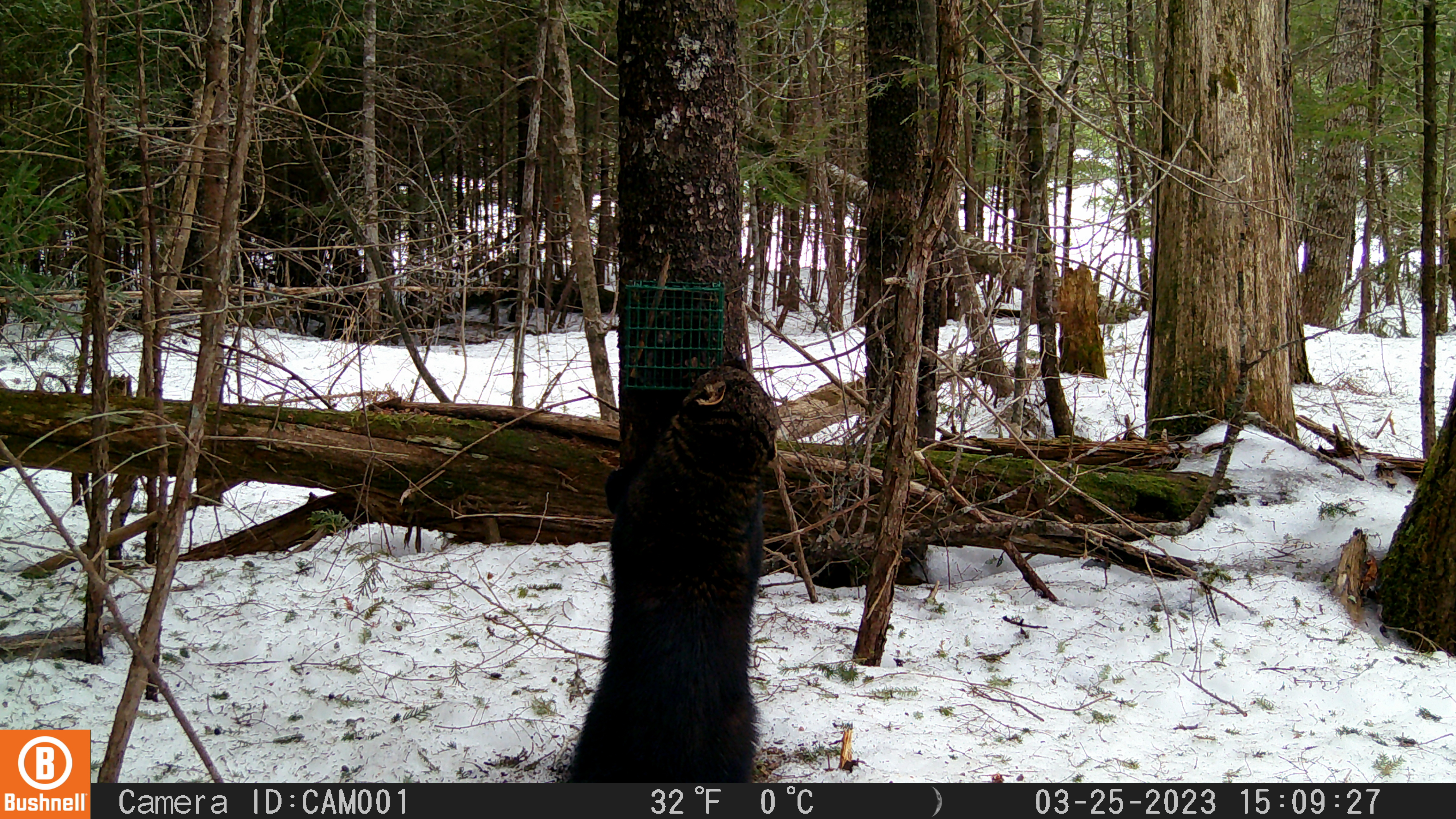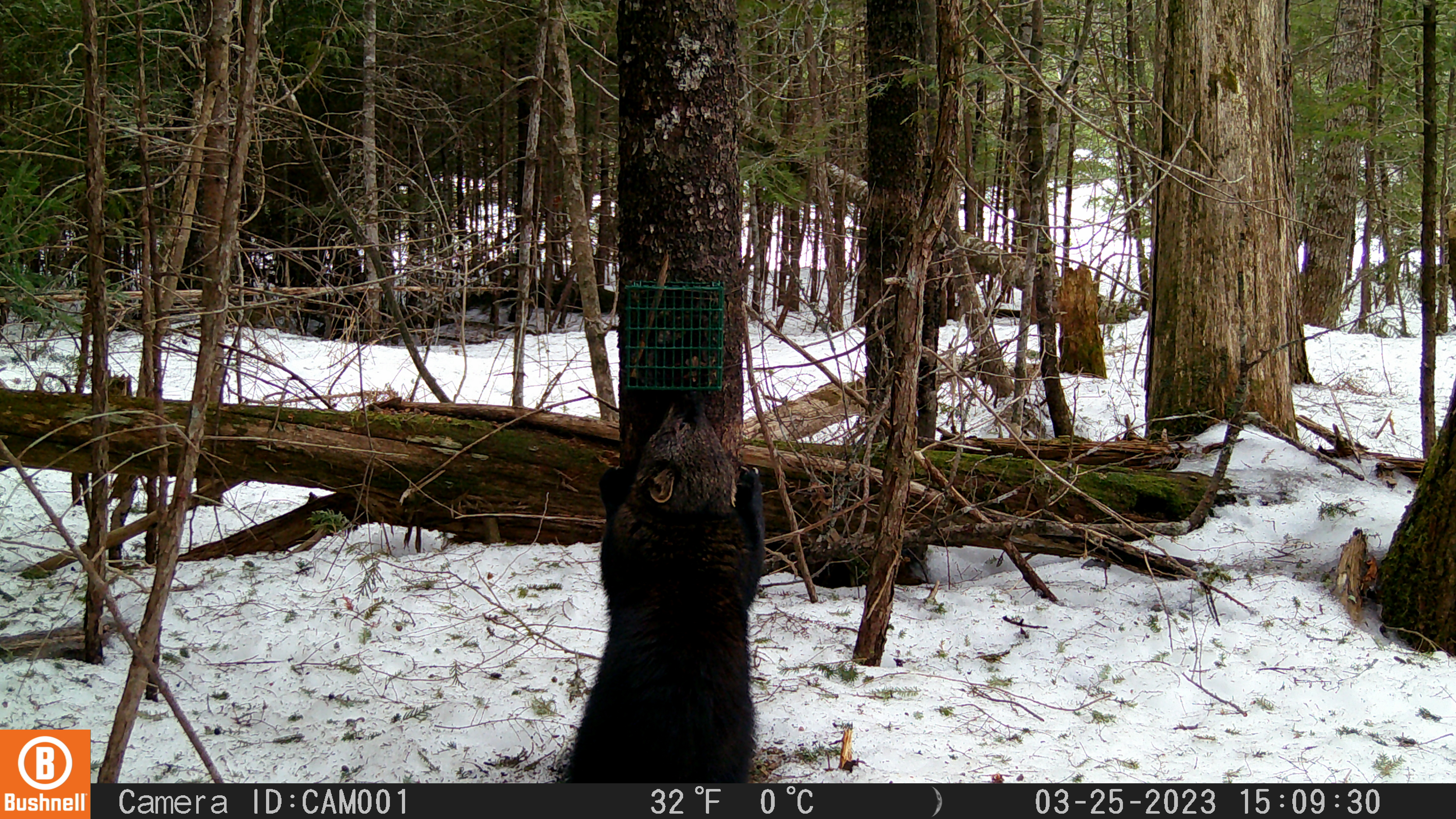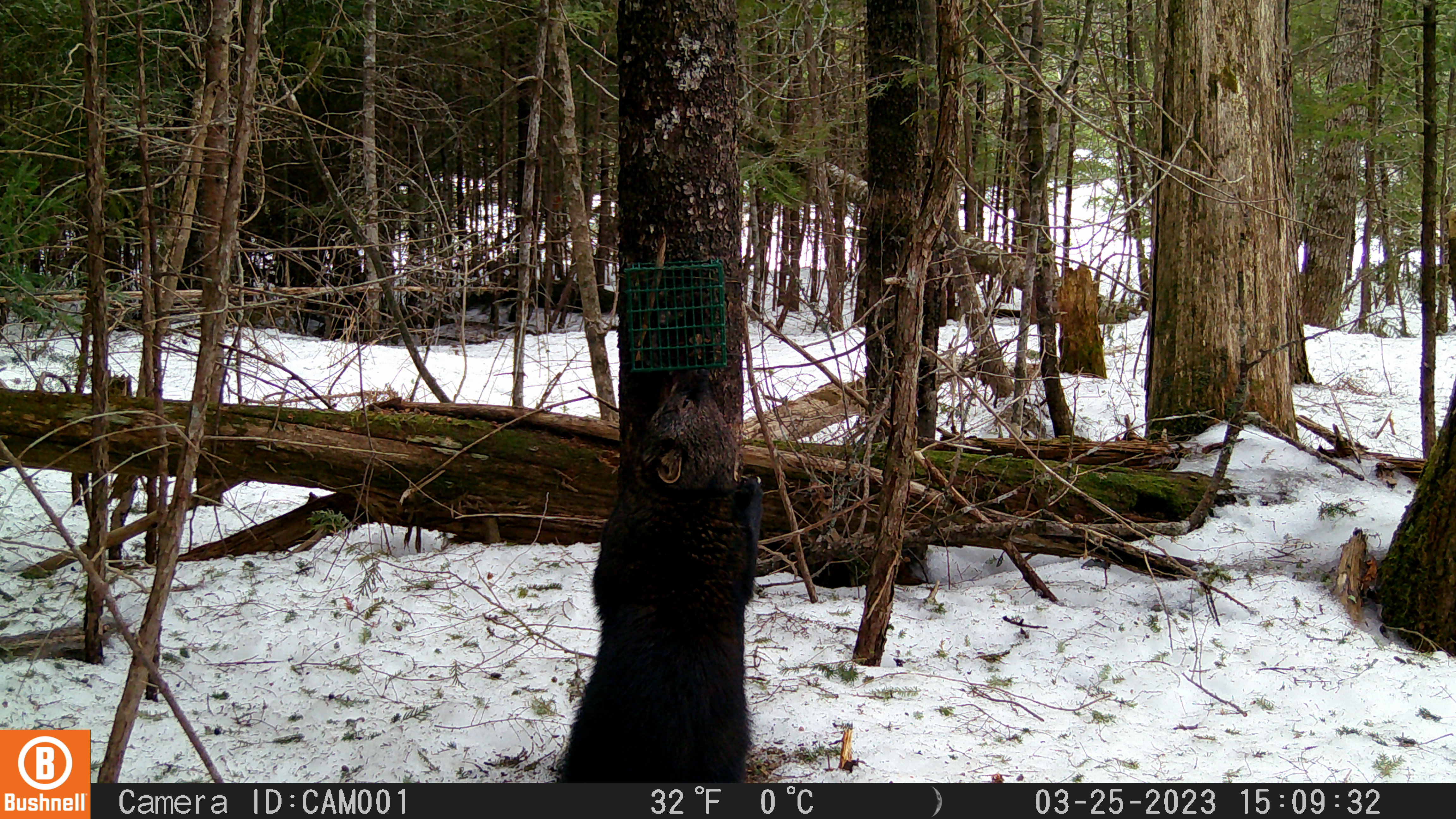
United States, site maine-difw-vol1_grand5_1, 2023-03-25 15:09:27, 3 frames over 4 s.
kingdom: Animalia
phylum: Chordata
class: Mammalia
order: Carnivora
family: Mustelidae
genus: Pekania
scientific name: Pekania pennanti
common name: fisher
Fisher (Pekania pennanti).